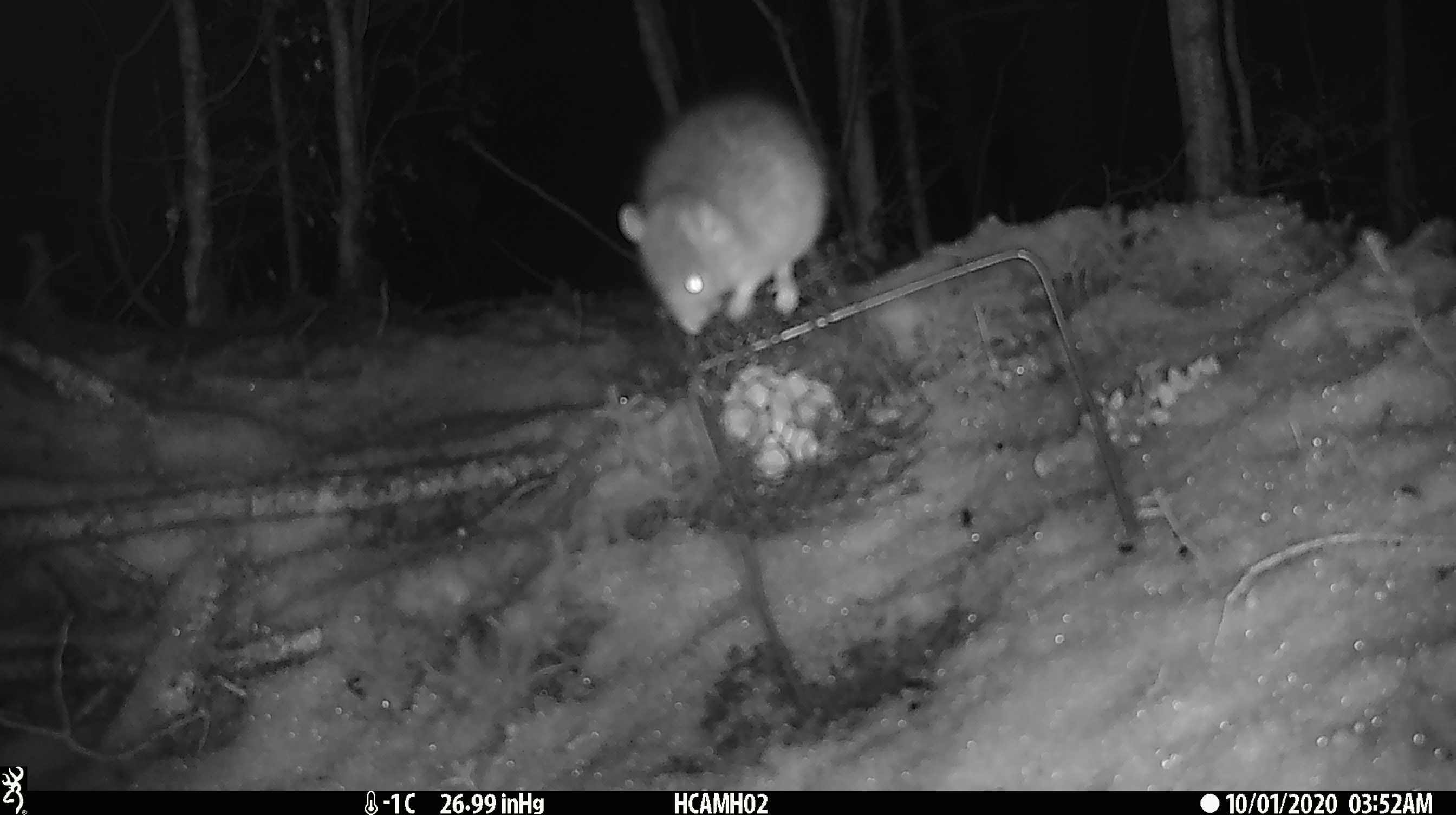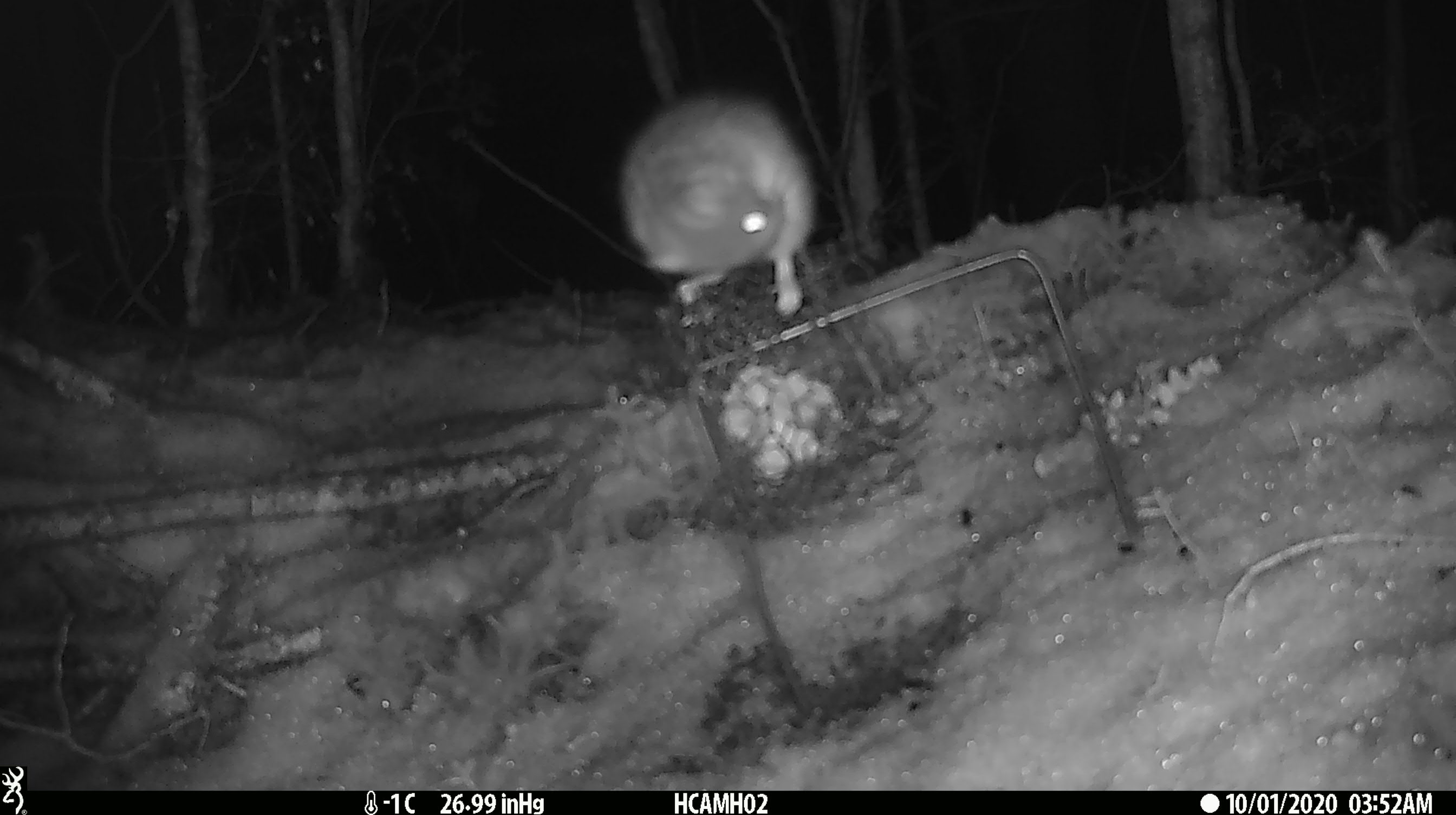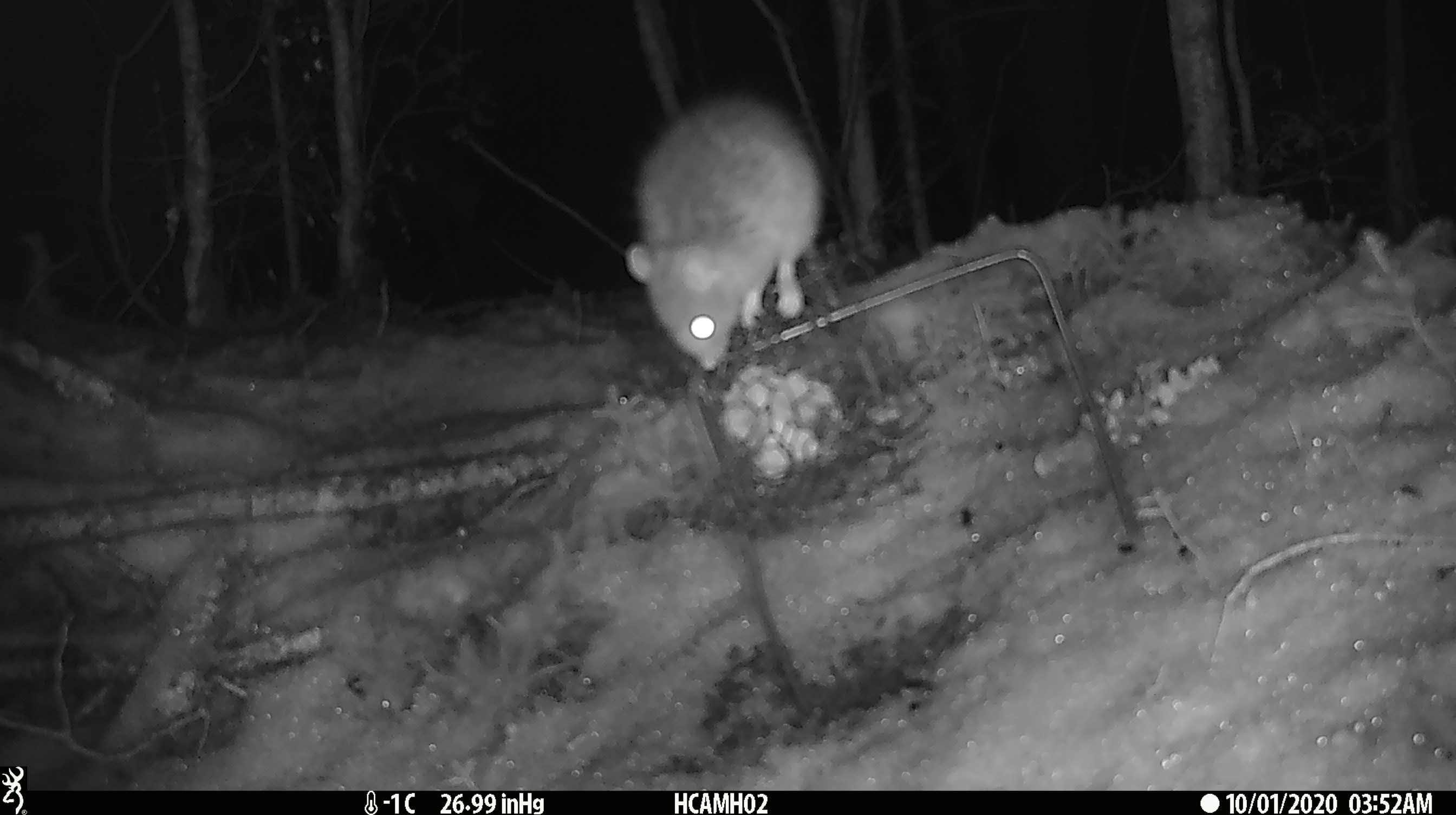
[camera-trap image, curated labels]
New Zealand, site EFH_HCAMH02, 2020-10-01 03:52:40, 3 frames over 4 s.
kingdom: Animalia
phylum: Chordata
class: Mammalia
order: Rodentia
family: Muridae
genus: Rattus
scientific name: Rattus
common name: rat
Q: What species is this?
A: Rat (Rattus).